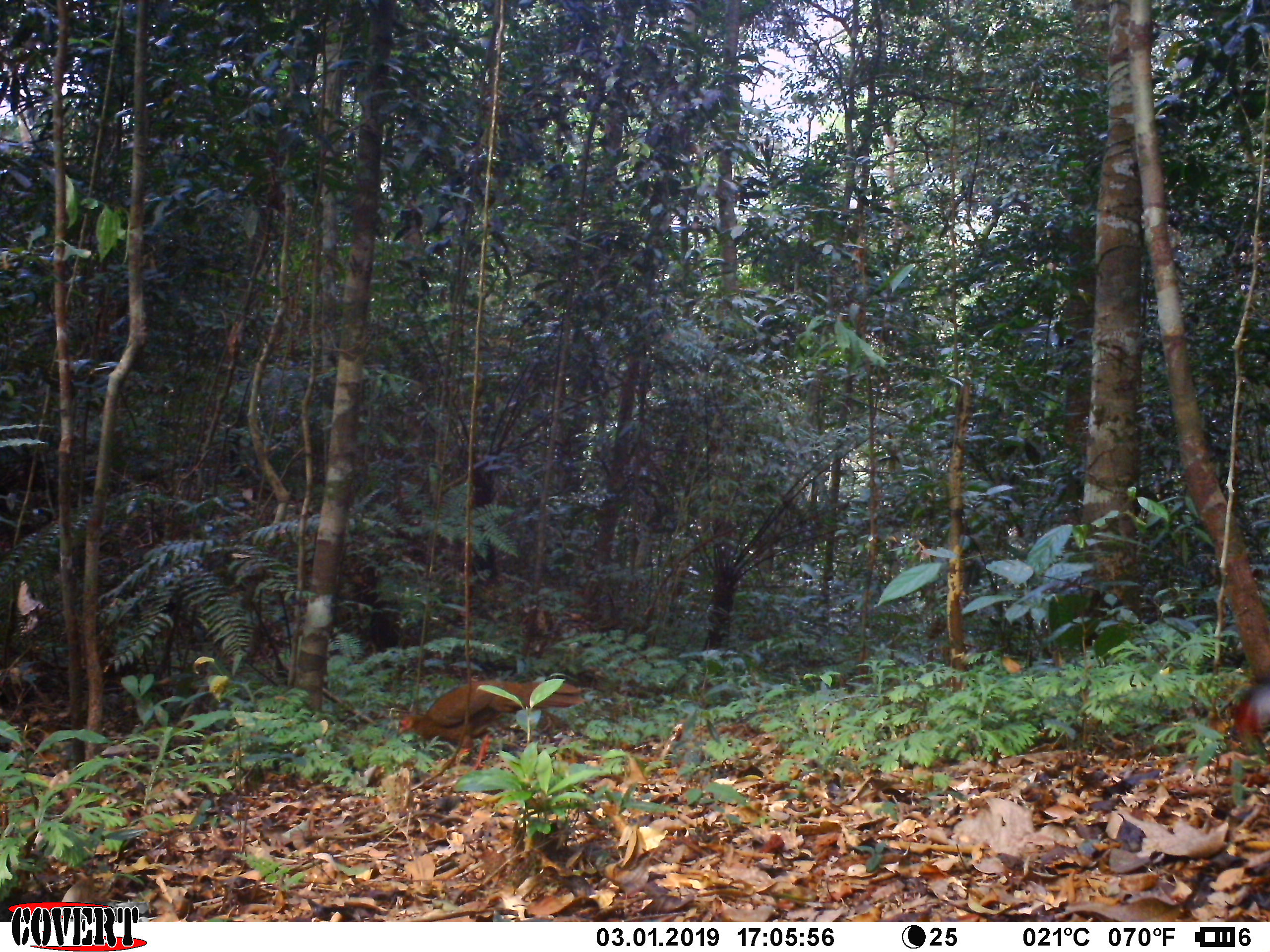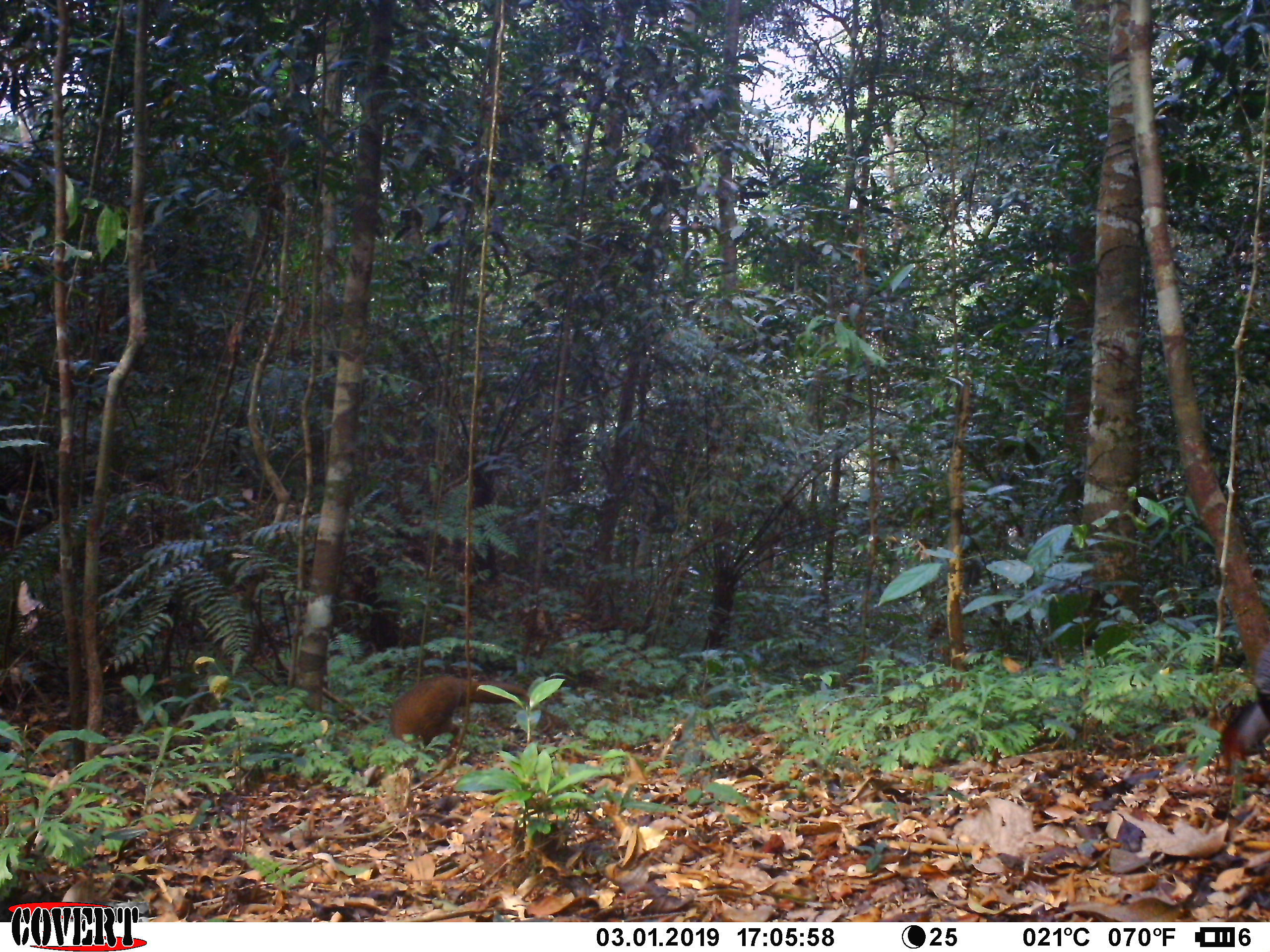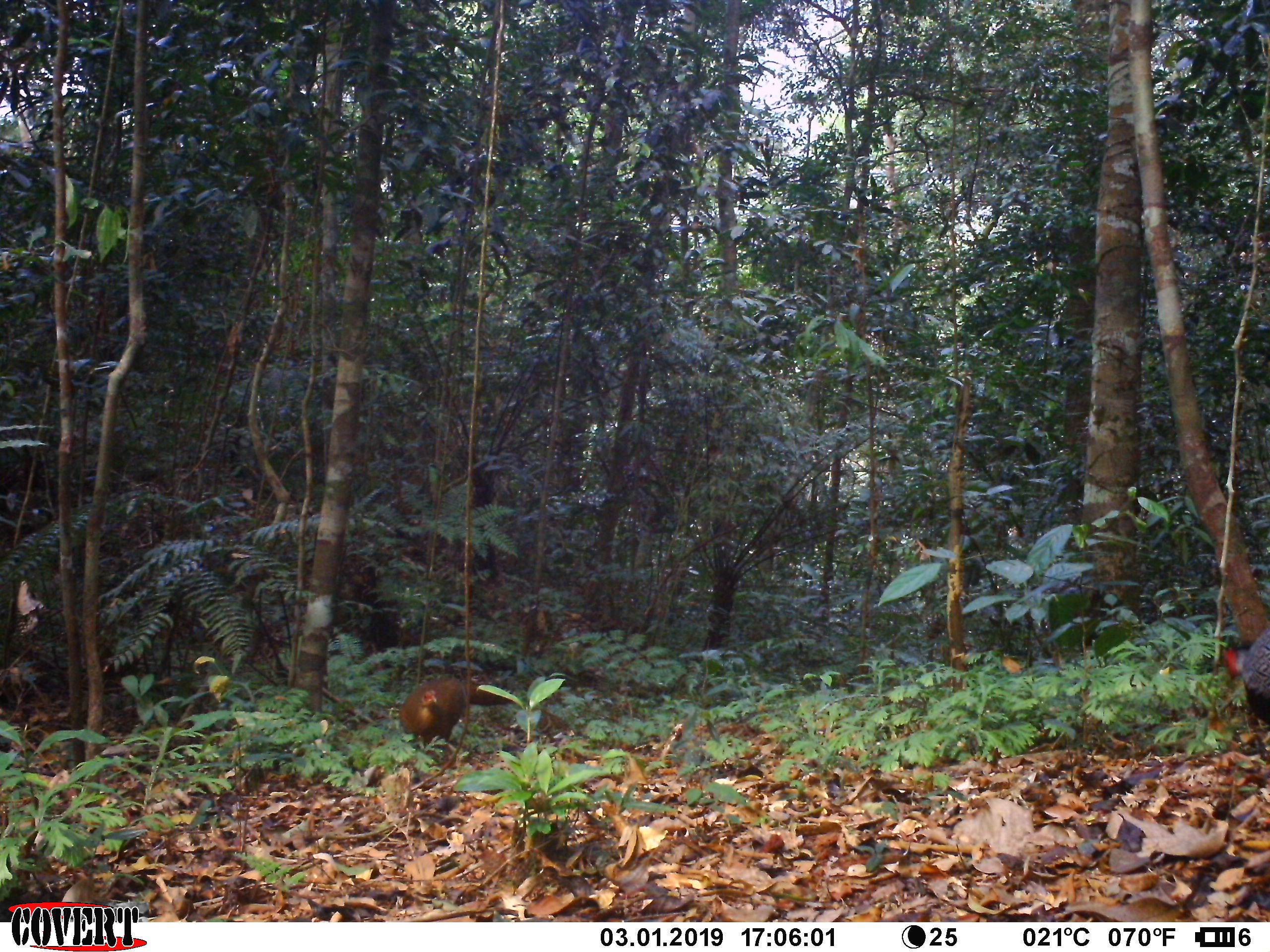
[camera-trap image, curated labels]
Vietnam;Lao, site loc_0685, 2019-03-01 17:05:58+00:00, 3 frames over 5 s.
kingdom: Animalia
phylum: Chordata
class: Aves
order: Galliformes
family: Phasianidae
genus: Lophura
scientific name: Lophura nycthemera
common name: silver pheasant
Silver pheasant (Lophura nycthemera). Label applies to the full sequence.